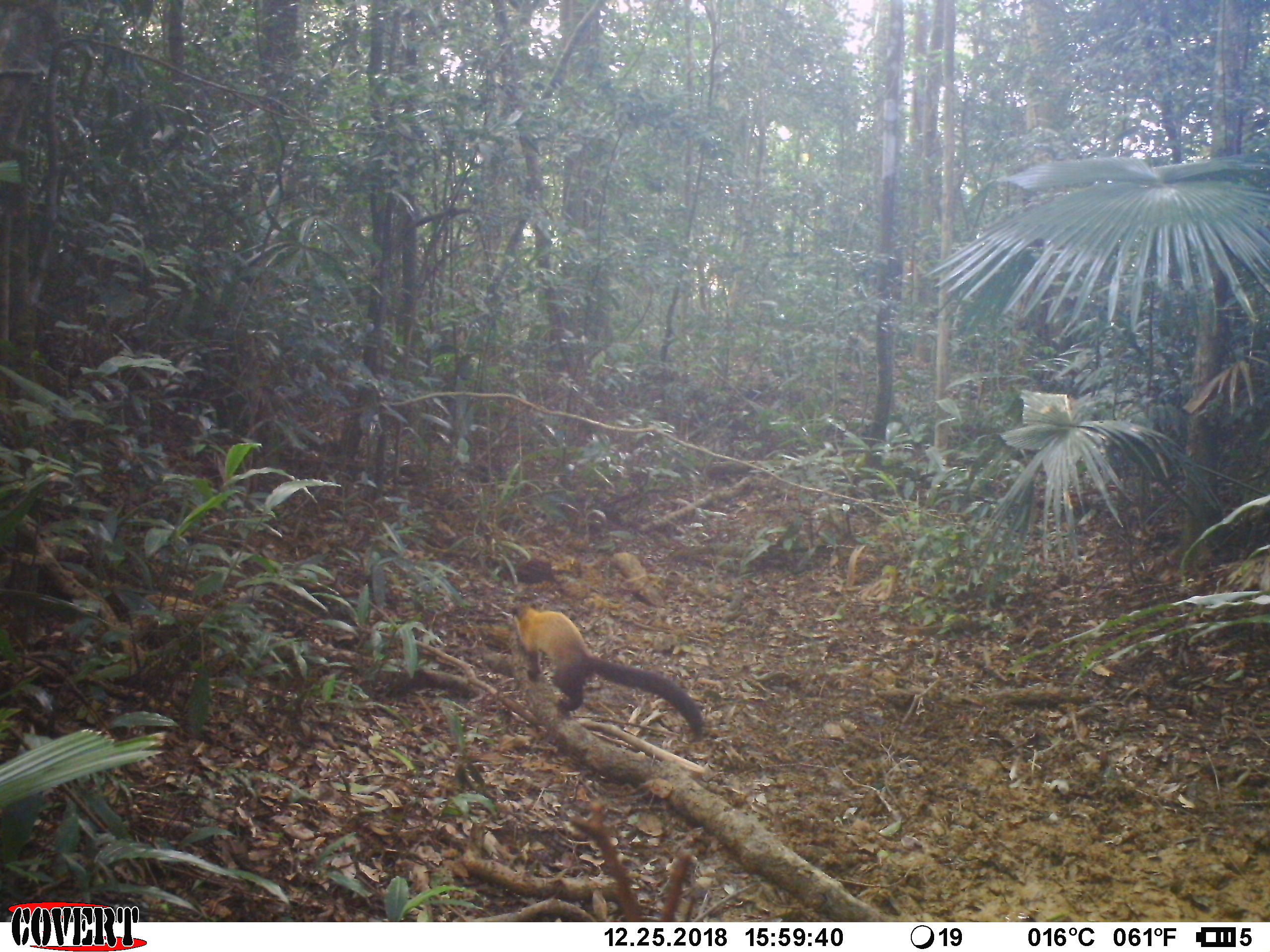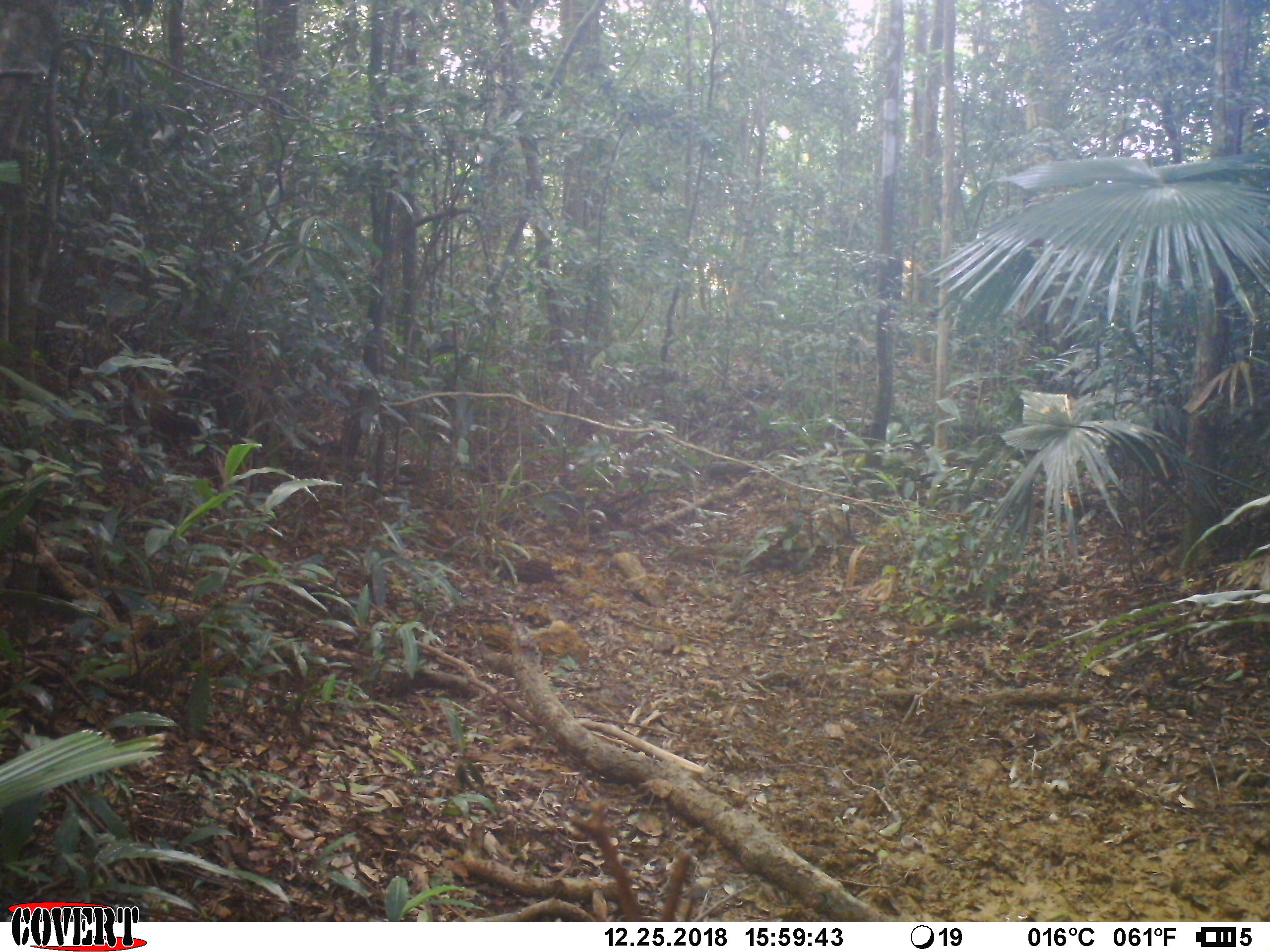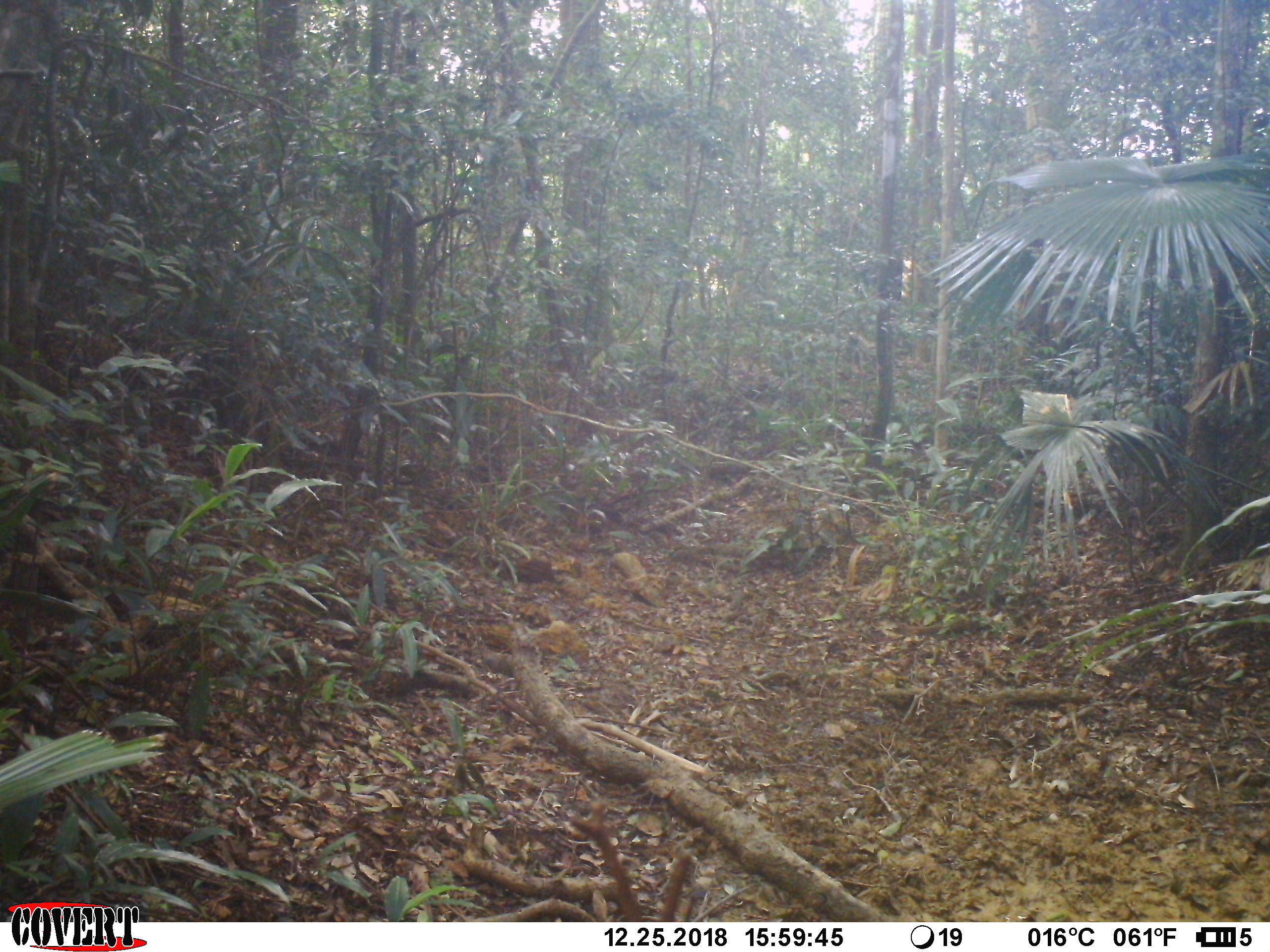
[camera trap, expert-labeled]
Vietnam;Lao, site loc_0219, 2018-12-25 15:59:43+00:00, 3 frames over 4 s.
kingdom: Animalia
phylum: Chordata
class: Mammalia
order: Carnivora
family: Mustelidae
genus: Martes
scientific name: Martes flavigula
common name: yellow-throated marten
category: yellow throated marten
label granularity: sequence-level